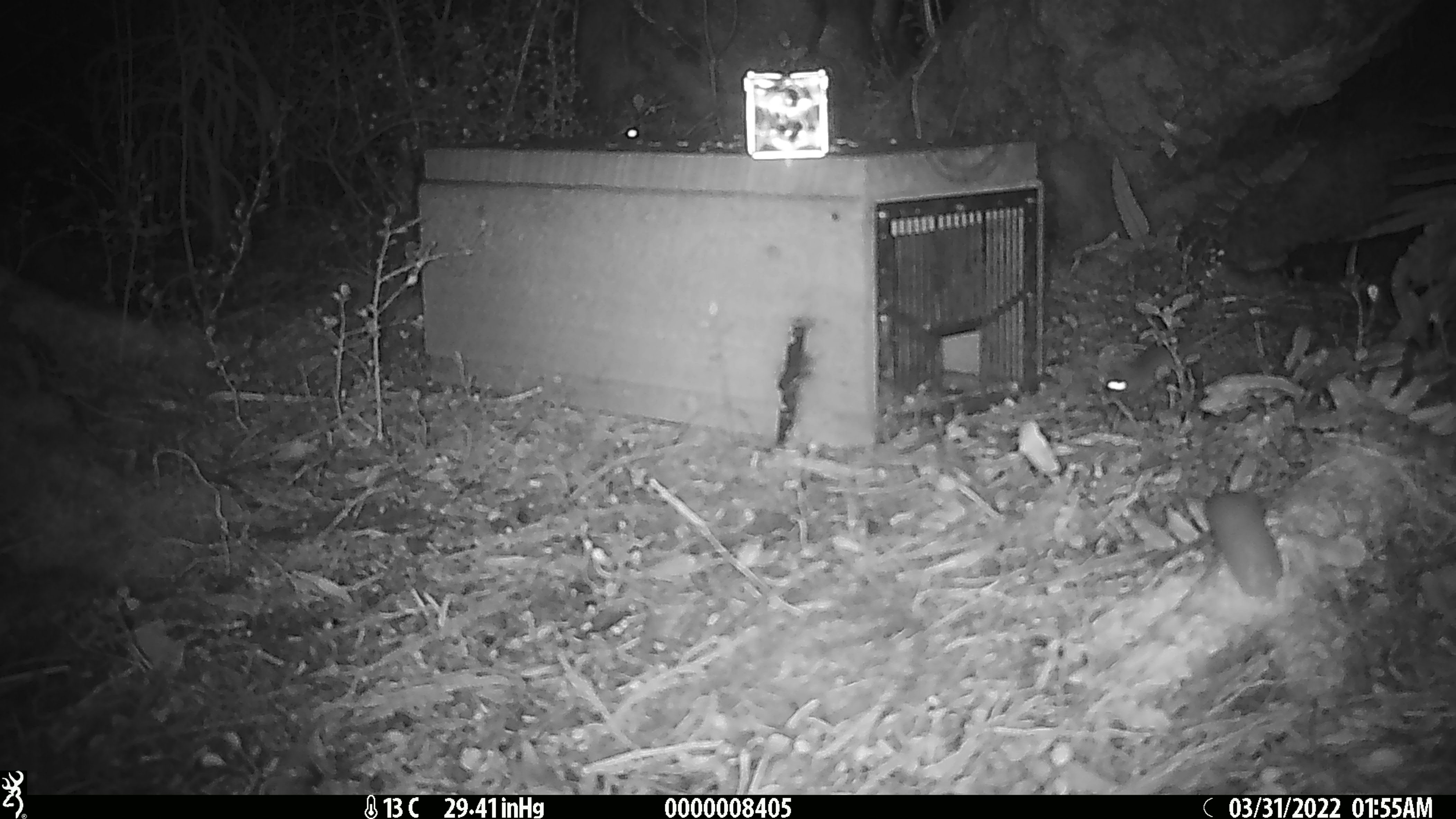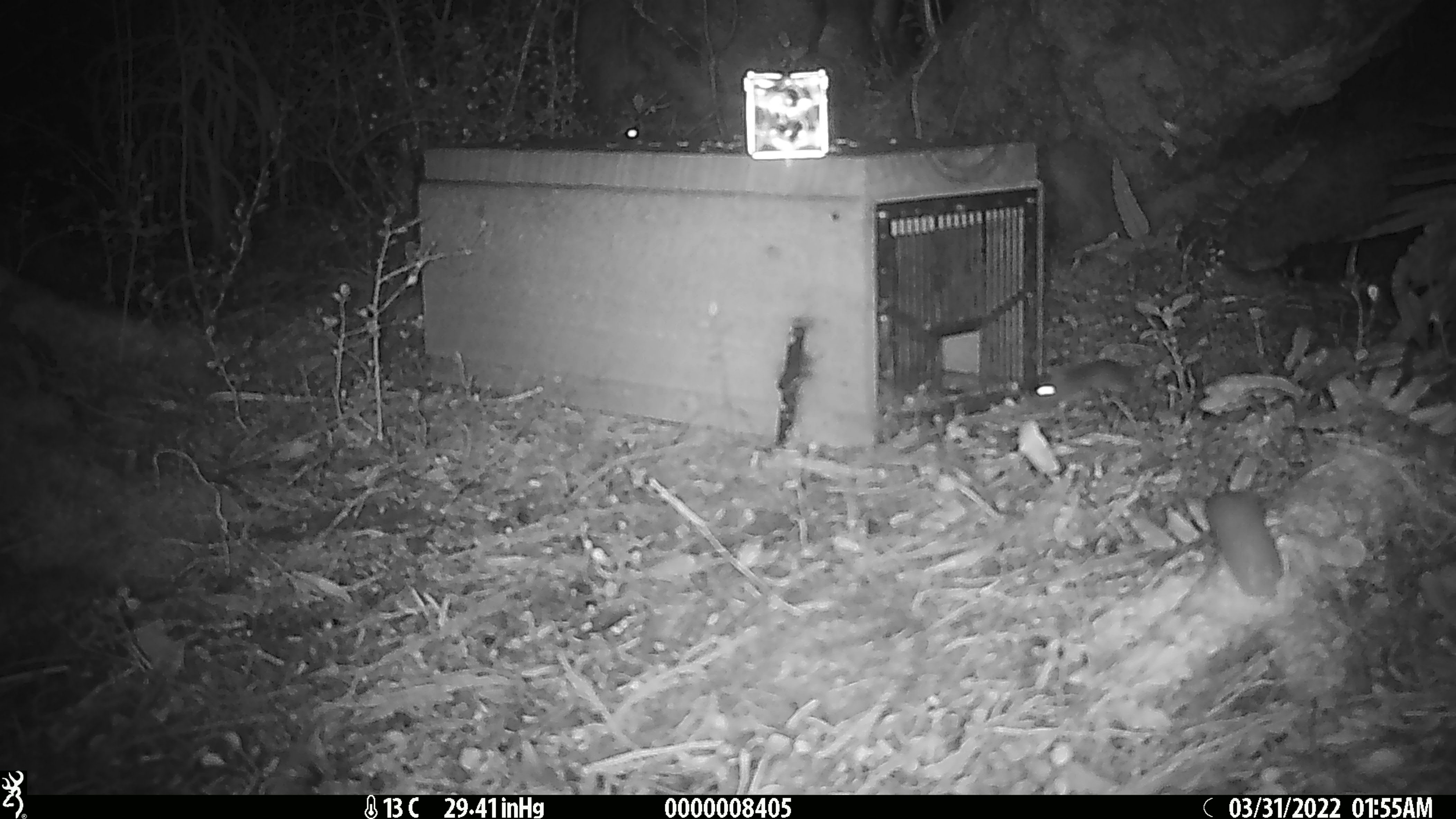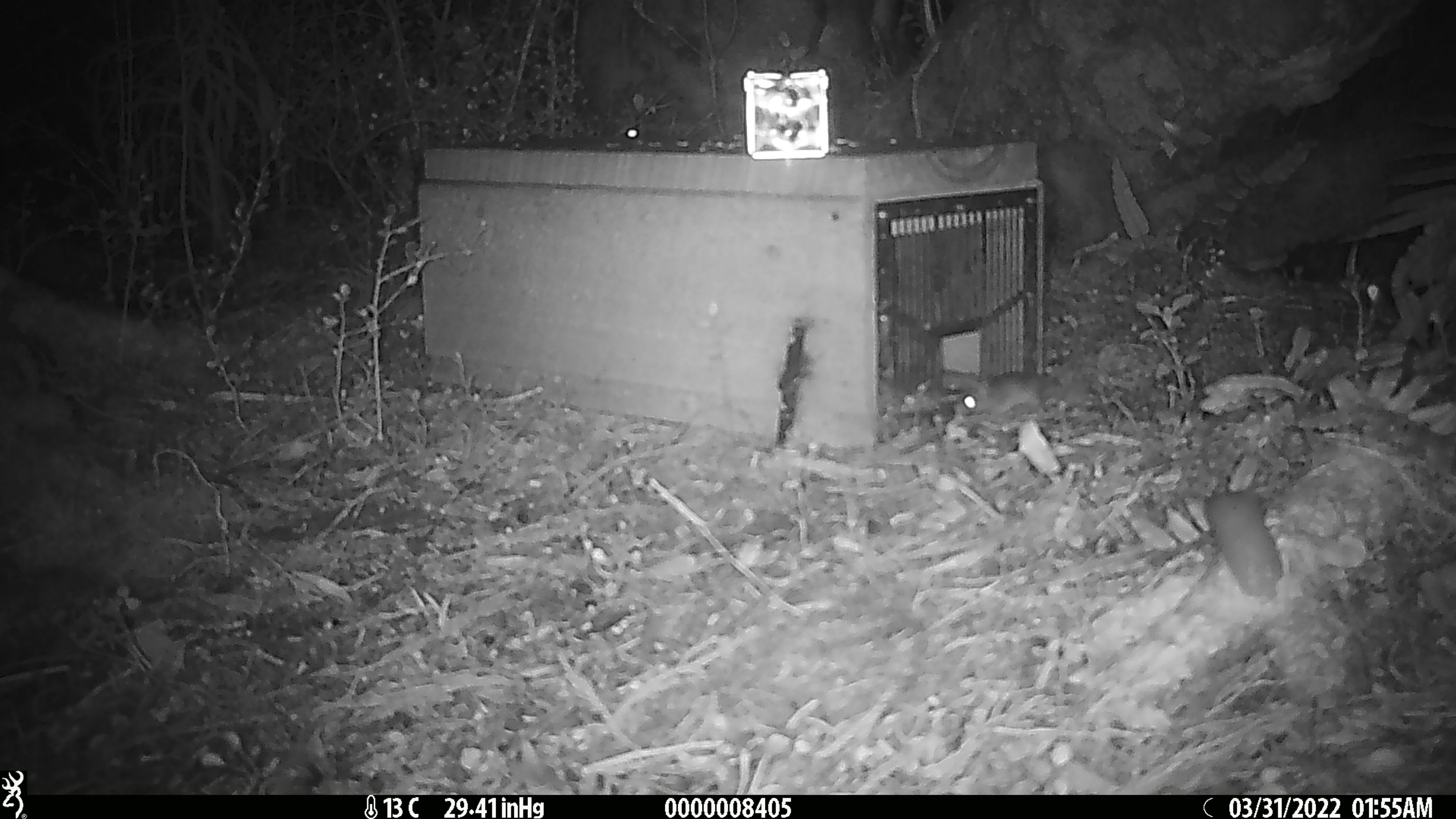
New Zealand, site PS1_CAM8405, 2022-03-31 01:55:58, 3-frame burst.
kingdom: Animalia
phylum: Chordata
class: Mammalia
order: Rodentia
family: Muridae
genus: Mus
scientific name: Mus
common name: mouse